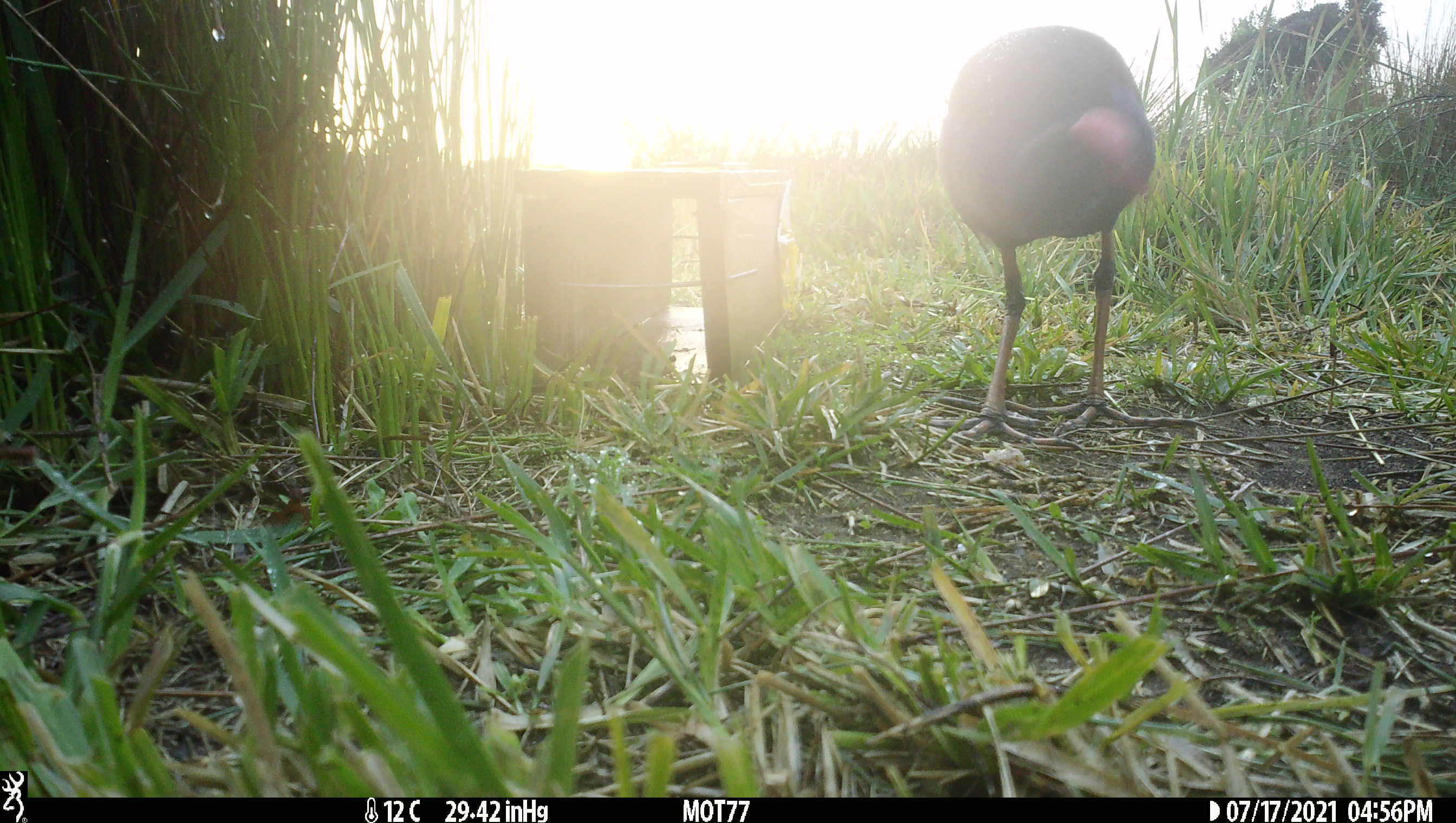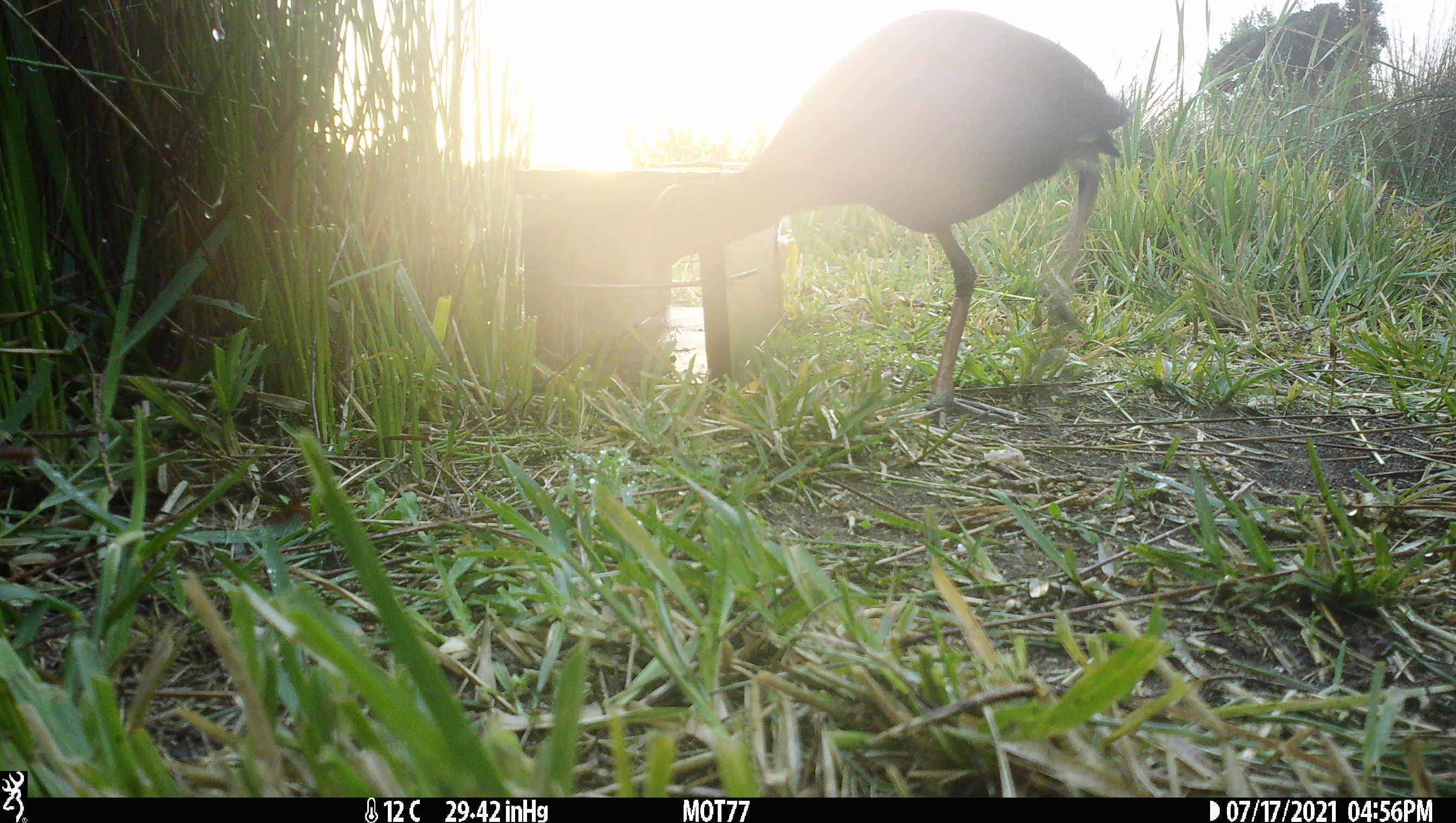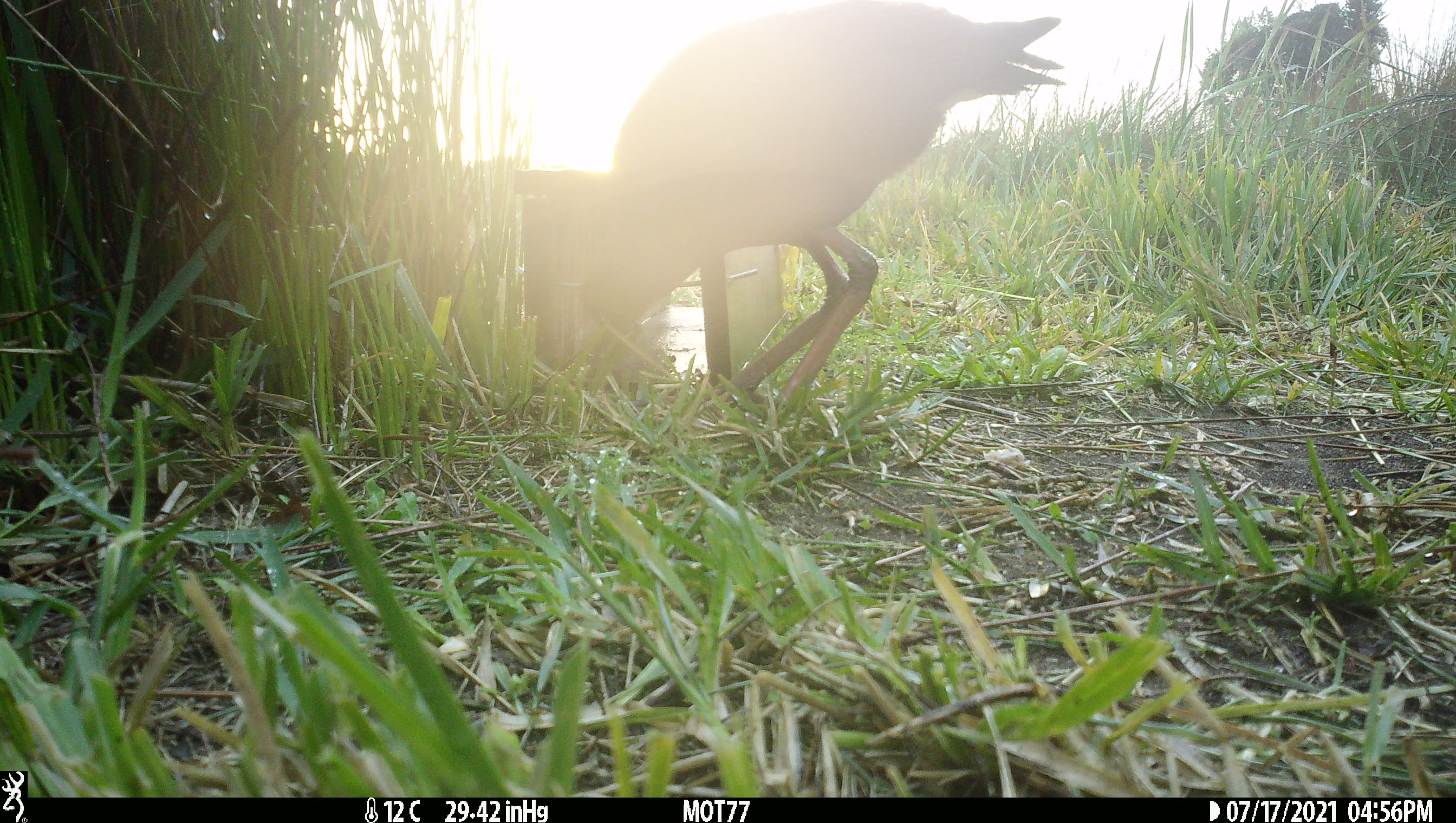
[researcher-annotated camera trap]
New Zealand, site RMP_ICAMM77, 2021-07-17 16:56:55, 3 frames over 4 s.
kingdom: Animalia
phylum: Chordata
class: Aves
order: Gruiformes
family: Rallidae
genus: Porphyrio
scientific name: Porphyrio melanotus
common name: australasian swamphen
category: pukeko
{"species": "pukeko (australasian swamphen) (Porphyrio melanotus)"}